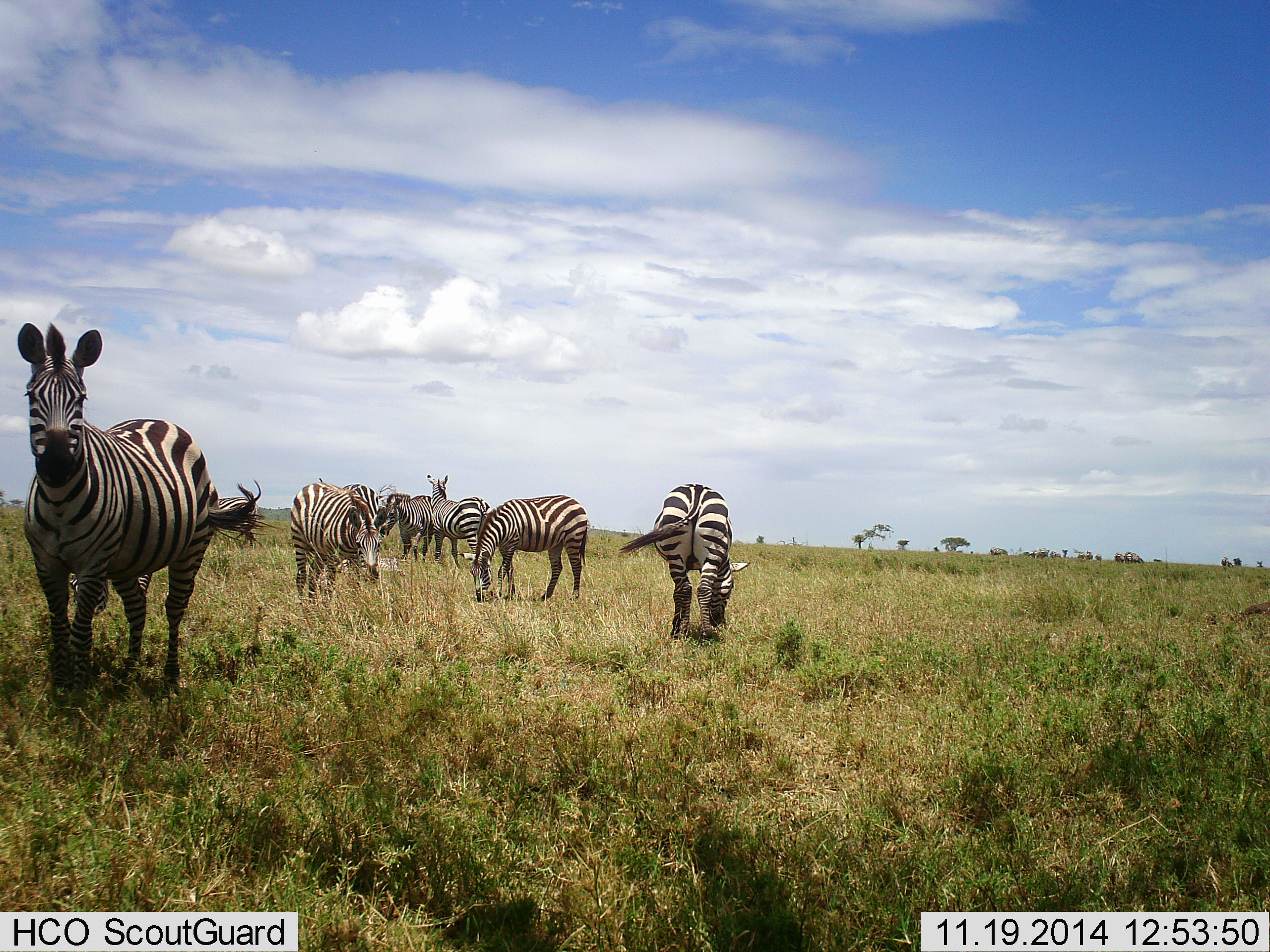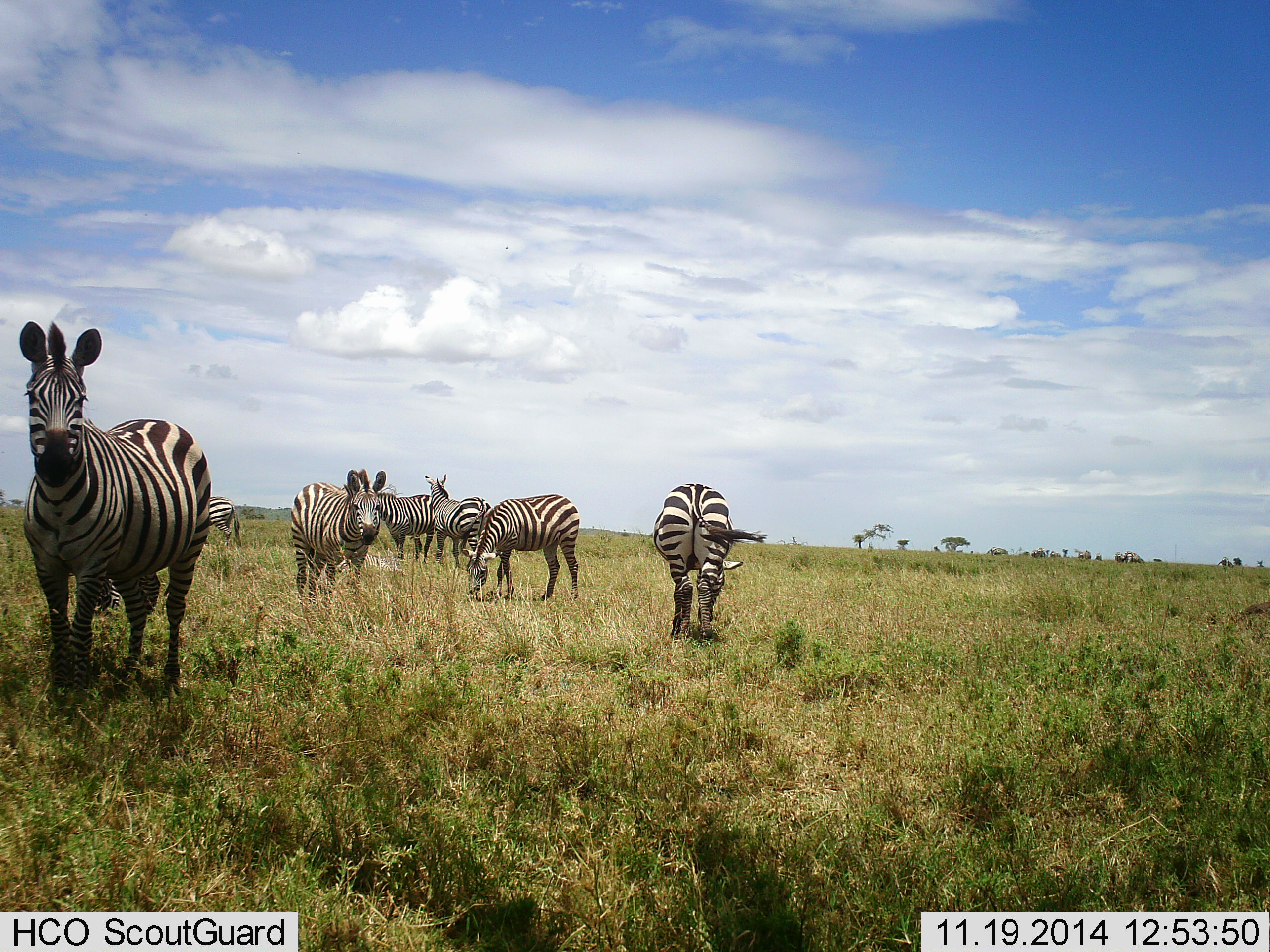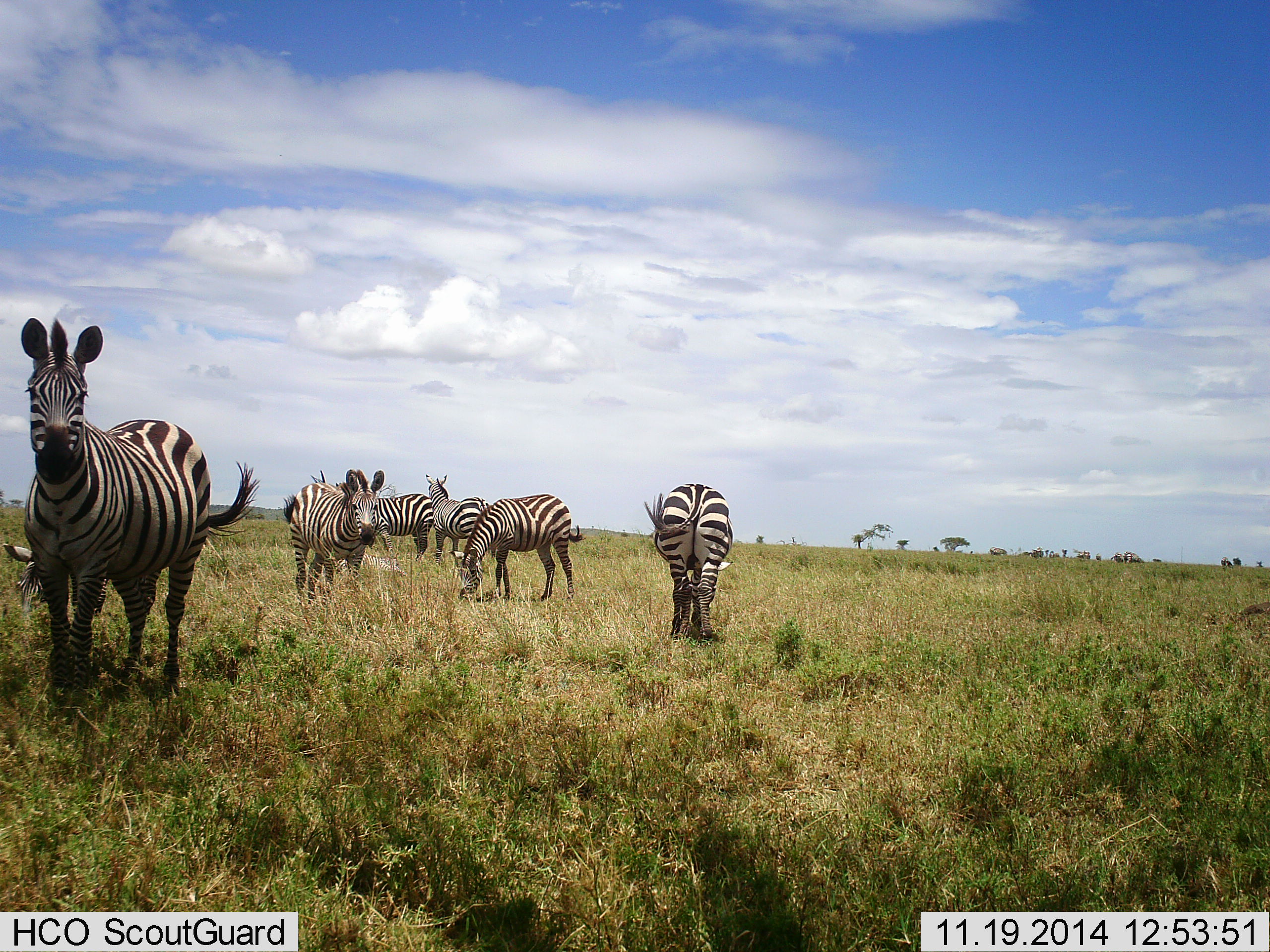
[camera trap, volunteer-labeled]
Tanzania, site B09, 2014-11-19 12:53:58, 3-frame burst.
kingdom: Animalia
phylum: Chordata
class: Mammalia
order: Perissodactyla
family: Equidae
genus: Equus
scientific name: Equus quagga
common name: plains zebra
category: zebra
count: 8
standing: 60%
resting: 0%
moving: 20%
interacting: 10%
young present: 0%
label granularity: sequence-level